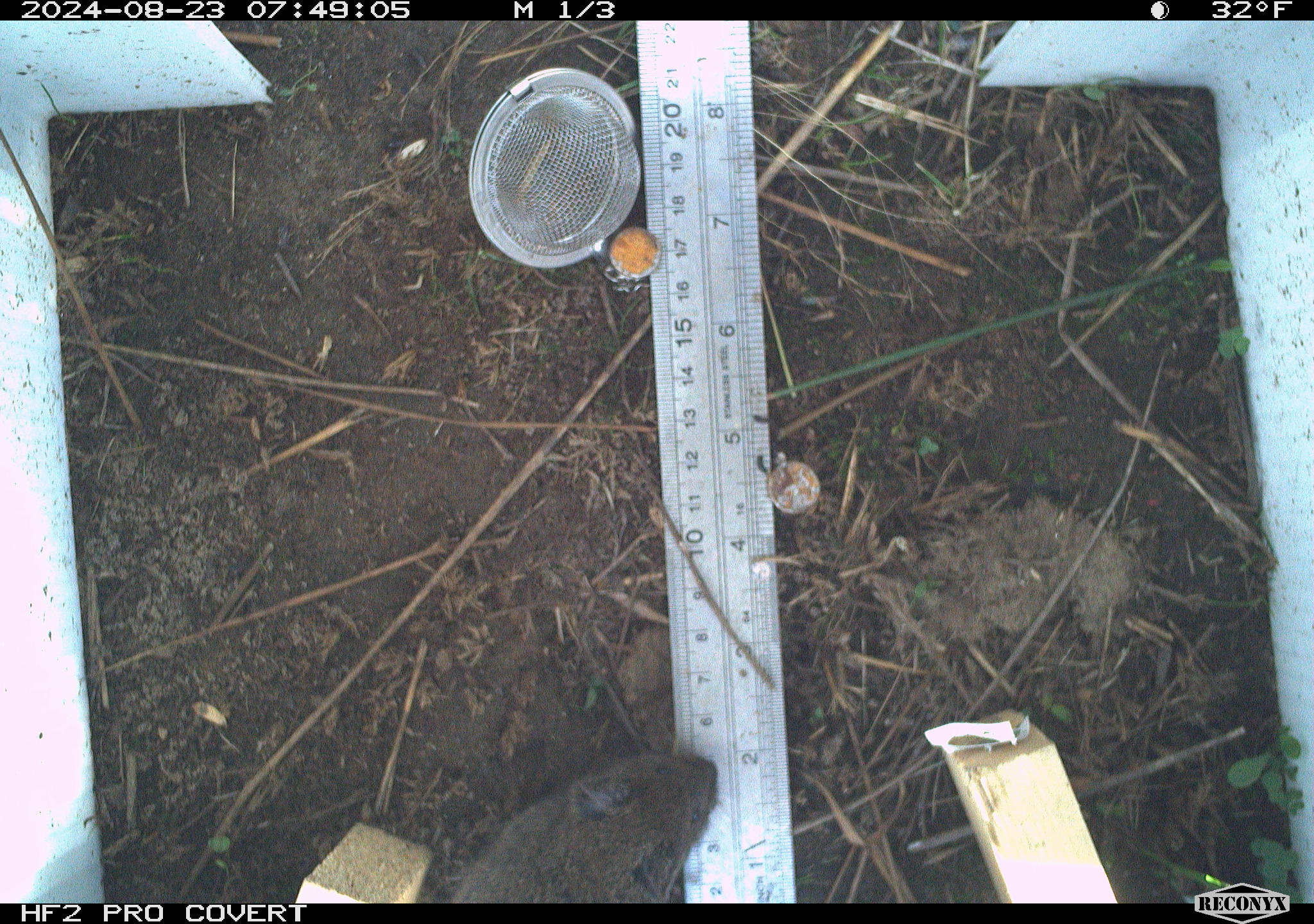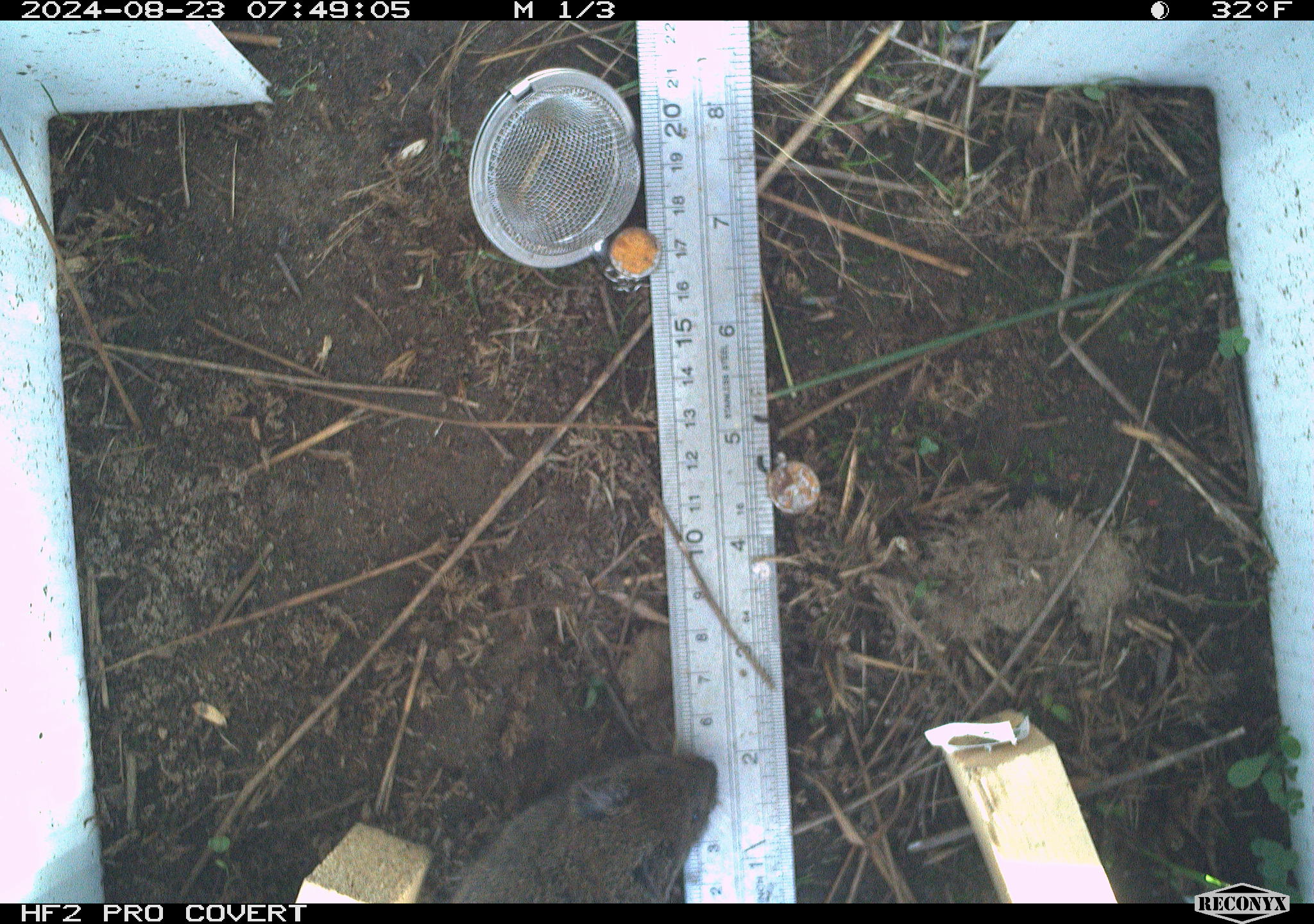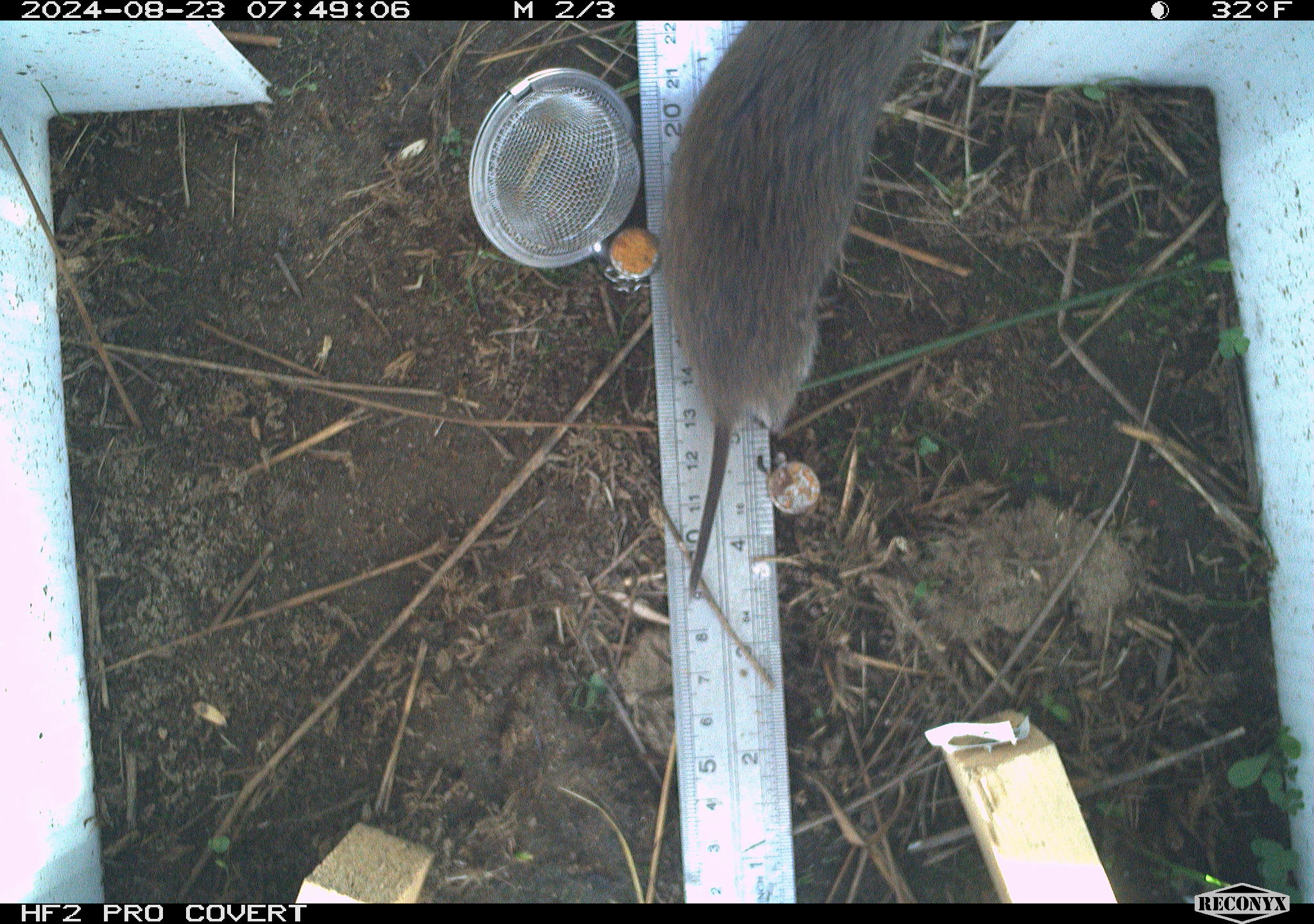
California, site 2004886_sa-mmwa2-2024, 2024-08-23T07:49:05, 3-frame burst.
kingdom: Animalia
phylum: Chordata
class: Mammalia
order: Rodentia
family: Cricetidae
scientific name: Arvicolinae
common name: voles, lemmings, and muskrats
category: arvicolinae subfamily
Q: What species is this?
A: Arvicolinae subfamily (voles, lemmings, and muskrats) (Arvicolinae).